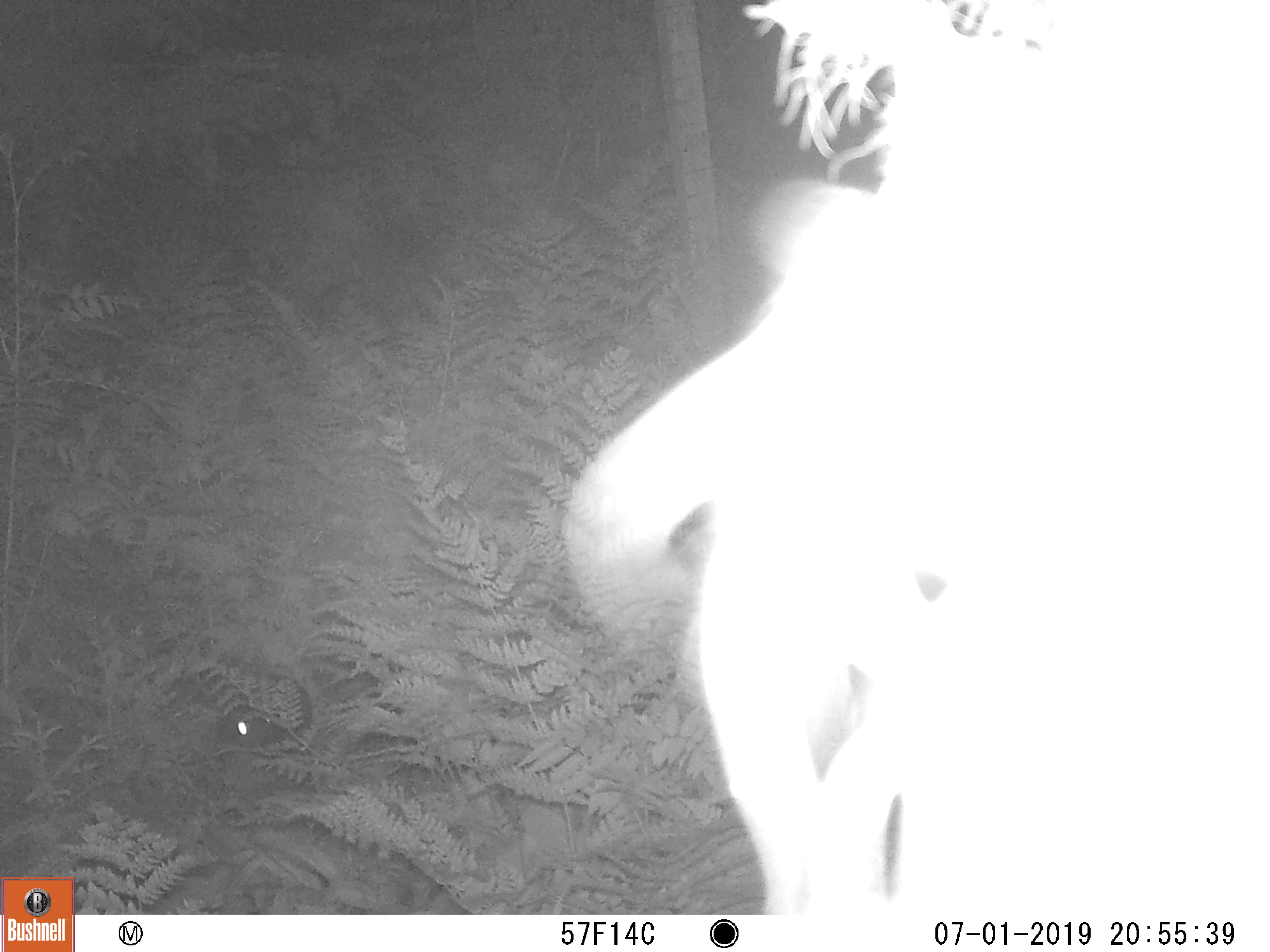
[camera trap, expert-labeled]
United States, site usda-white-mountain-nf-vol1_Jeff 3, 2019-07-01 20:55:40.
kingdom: Animalia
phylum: Chordata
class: Mammalia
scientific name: Mammalia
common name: mammal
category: mammal sp.